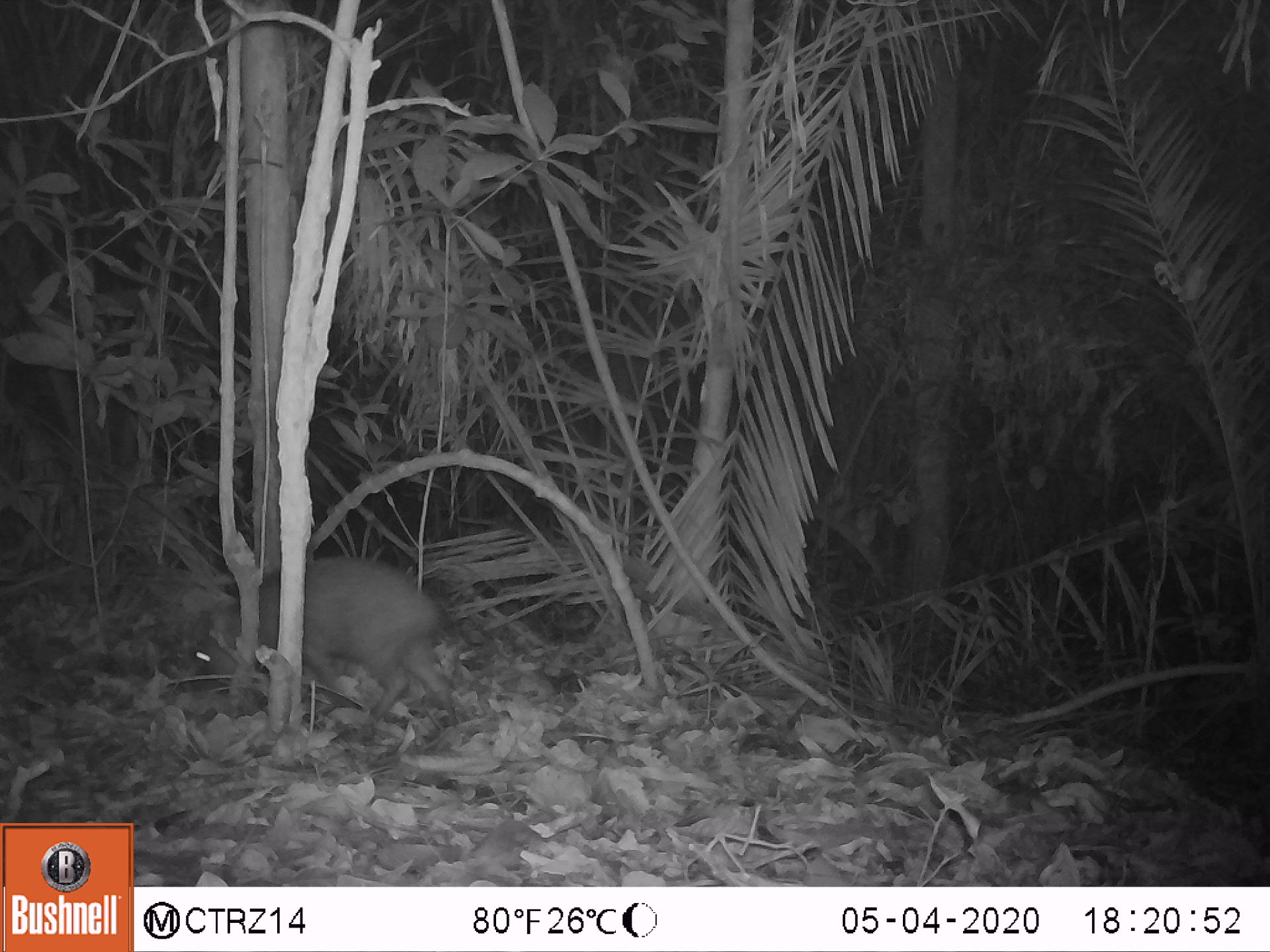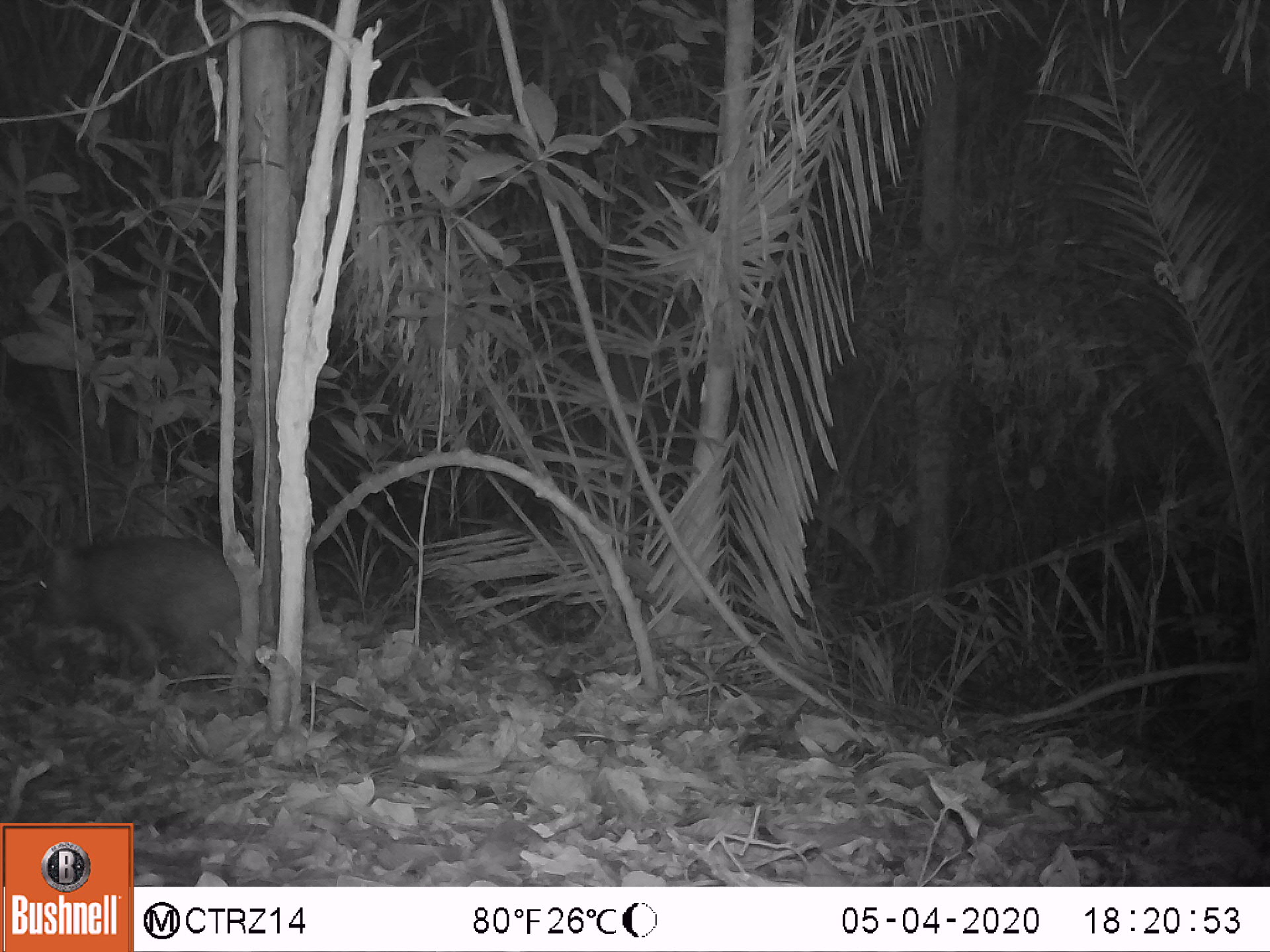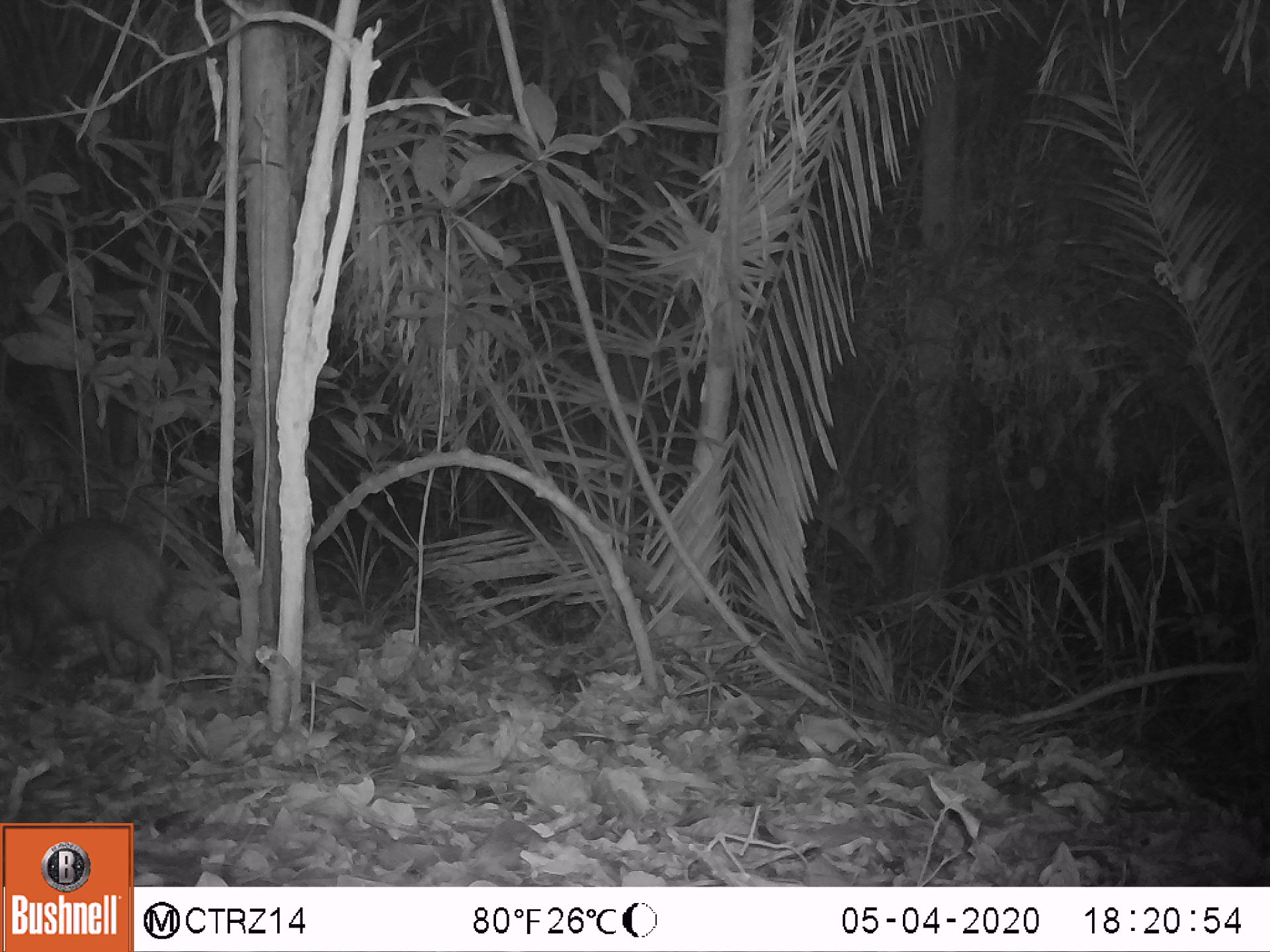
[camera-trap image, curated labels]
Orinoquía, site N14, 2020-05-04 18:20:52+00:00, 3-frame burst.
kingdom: Animalia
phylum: Chordata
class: Mammalia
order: Artiodactyla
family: Tayassuidae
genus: Pecari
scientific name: Pecari tajacu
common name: collared peccary